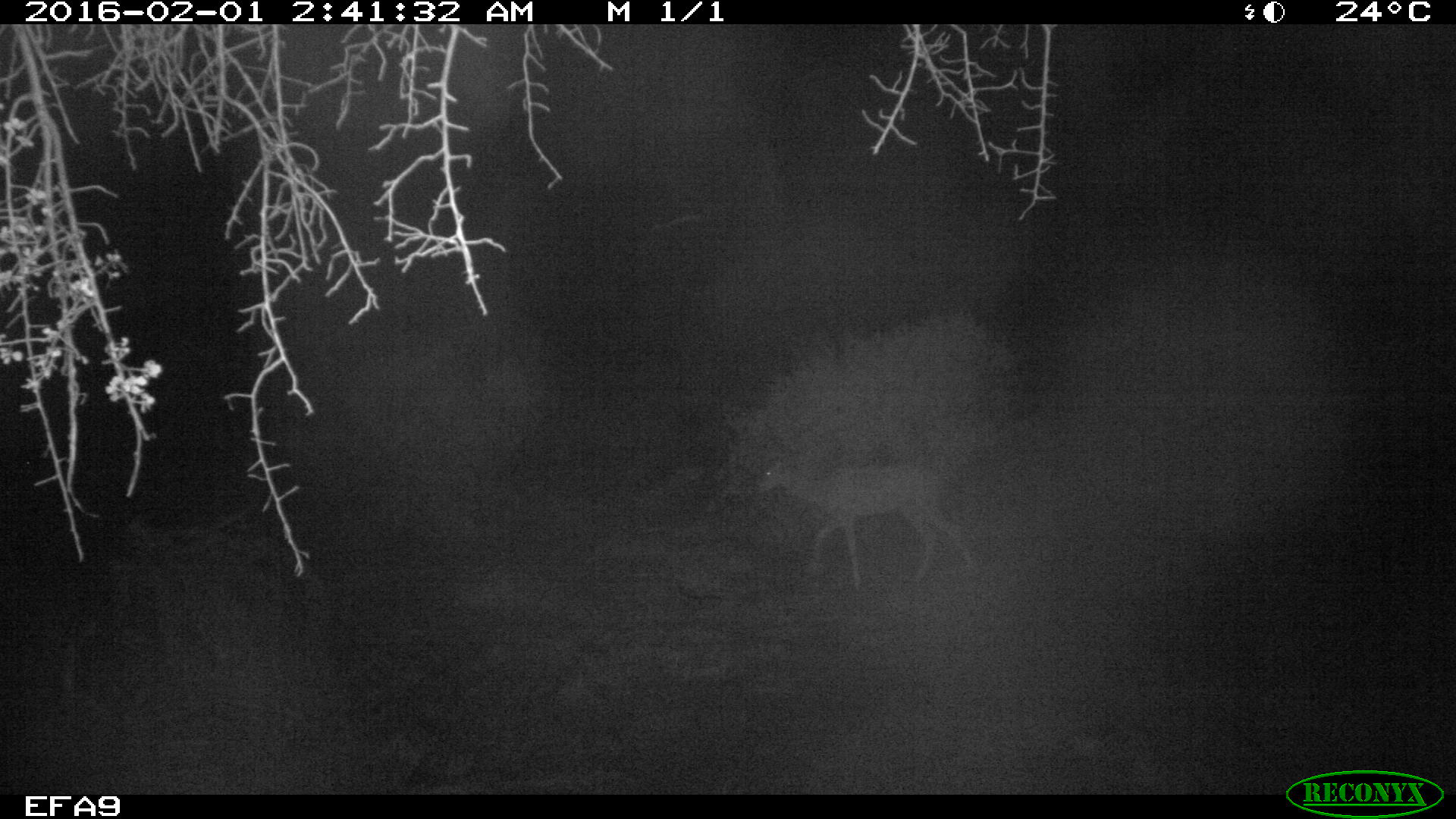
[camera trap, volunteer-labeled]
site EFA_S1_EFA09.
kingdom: Animalia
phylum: Chordata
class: Mammalia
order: Artiodactyla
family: Bovidae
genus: Aepyceros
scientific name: Aepyceros melampus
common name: impala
Impala (Aepyceros melampus), count 1. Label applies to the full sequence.